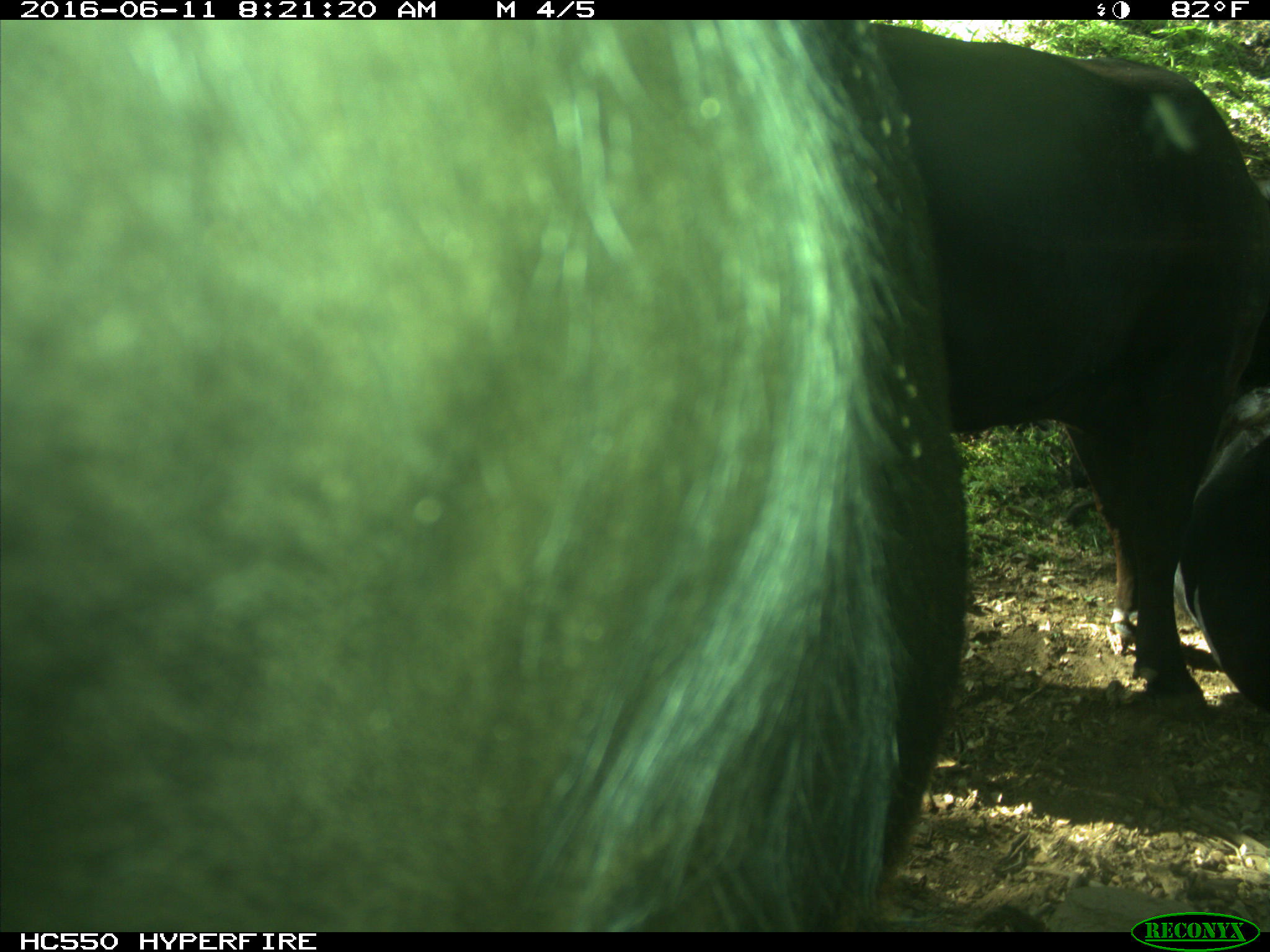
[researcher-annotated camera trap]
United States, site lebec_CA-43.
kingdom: Animalia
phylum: Chordata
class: Mammalia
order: Artiodactyla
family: Bovidae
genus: Bos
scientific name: Bos taurus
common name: domestic cow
Bos taurus (domestic cow).